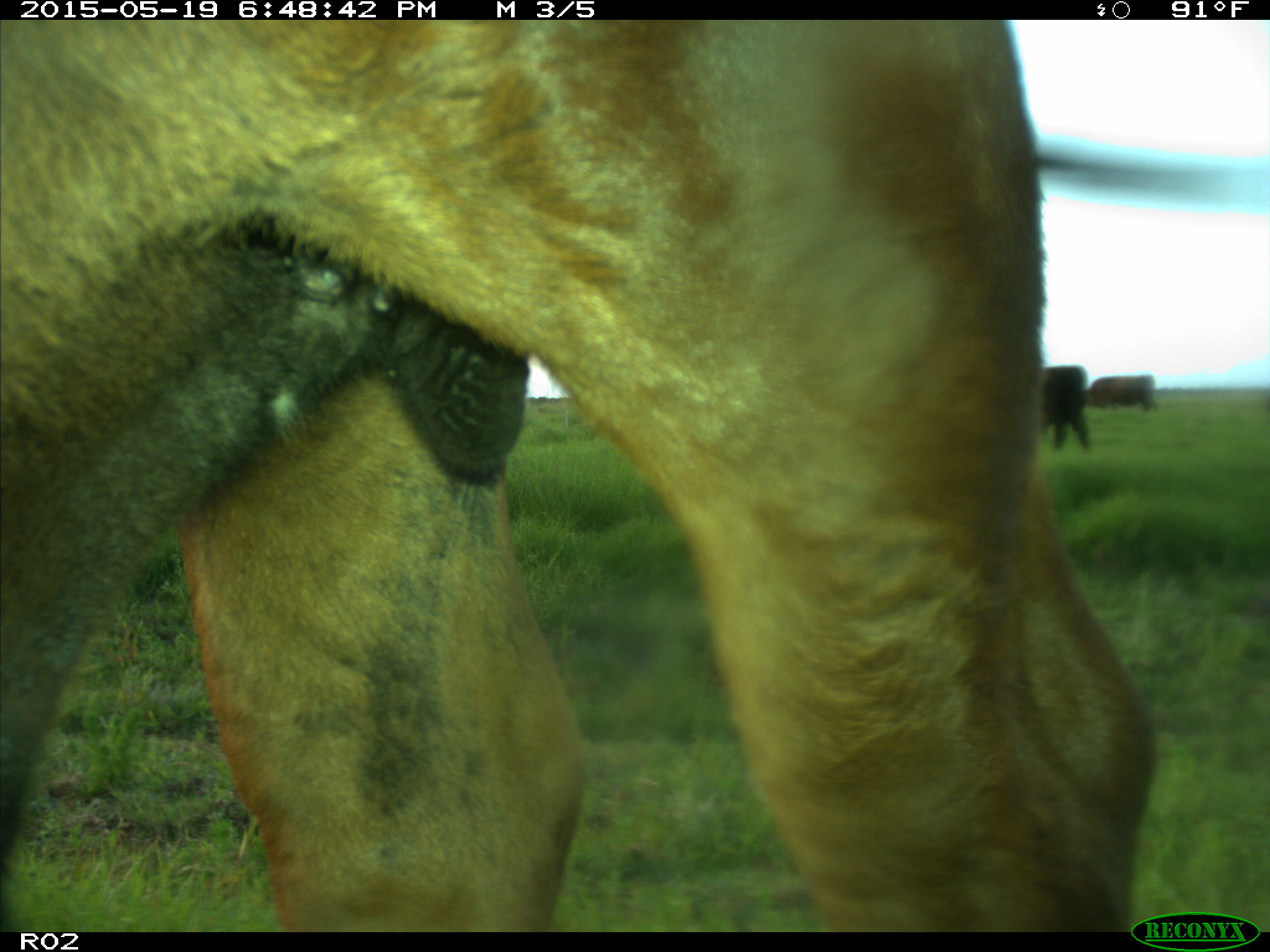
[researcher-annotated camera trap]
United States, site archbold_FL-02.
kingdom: Animalia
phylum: Chordata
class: Mammalia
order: Artiodactyla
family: Bovidae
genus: Bos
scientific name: Bos taurus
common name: domestic cow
Bos taurus (domestic cow).